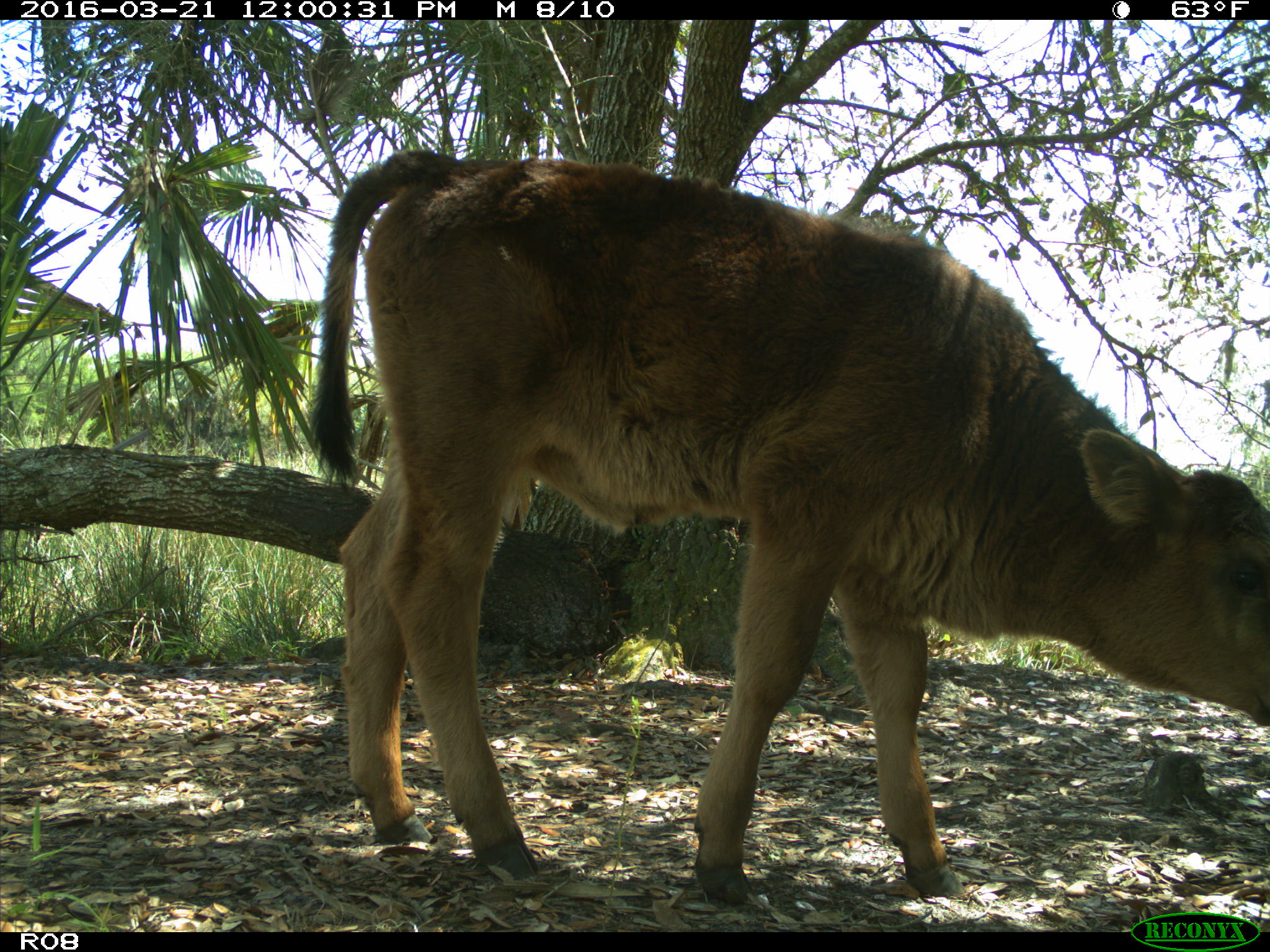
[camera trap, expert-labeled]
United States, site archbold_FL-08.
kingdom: Animalia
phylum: Chordata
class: Mammalia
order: Artiodactyla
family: Bovidae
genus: Bos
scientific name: Bos taurus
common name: domestic cow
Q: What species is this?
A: Bos taurus (domestic cow).